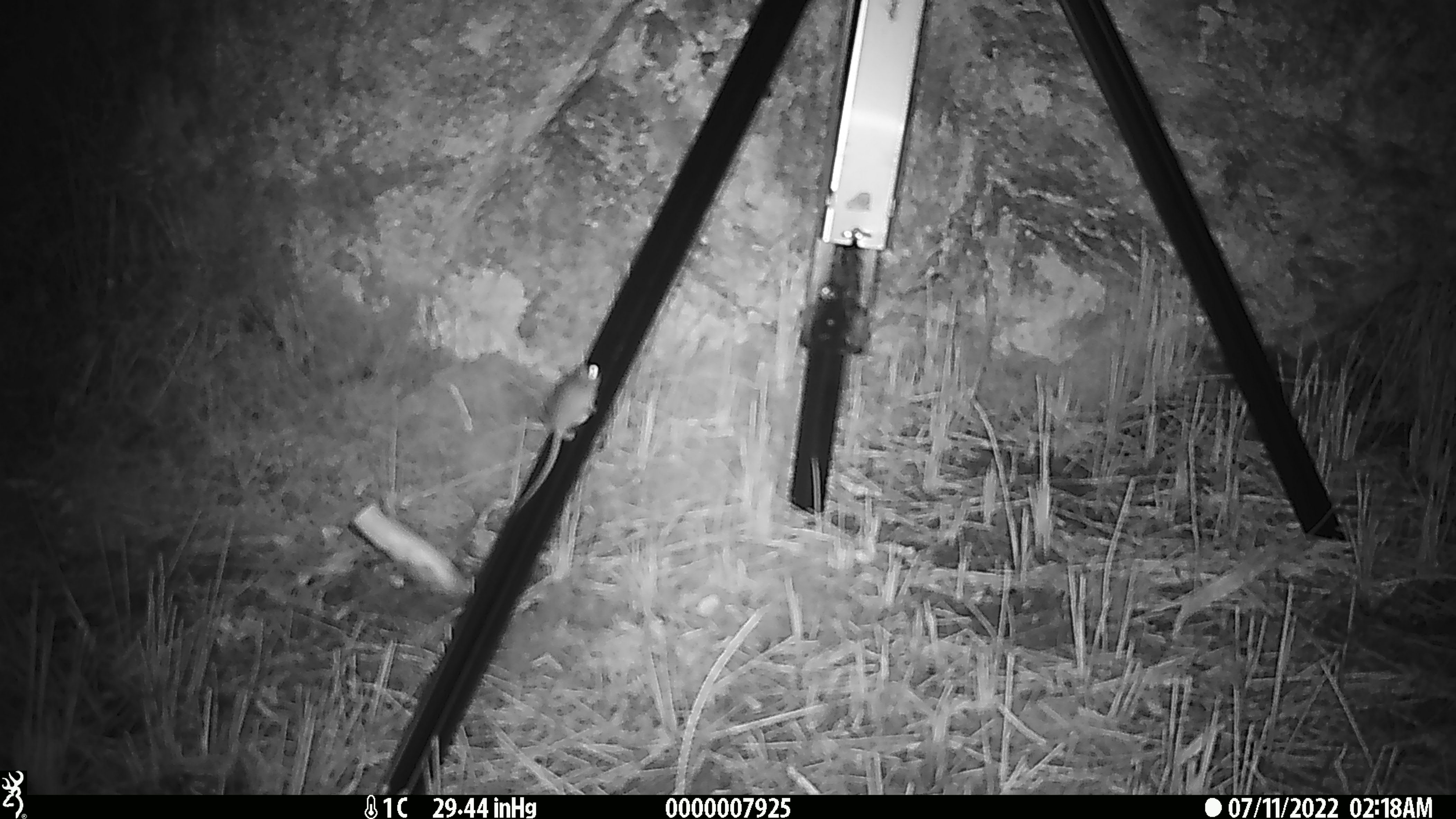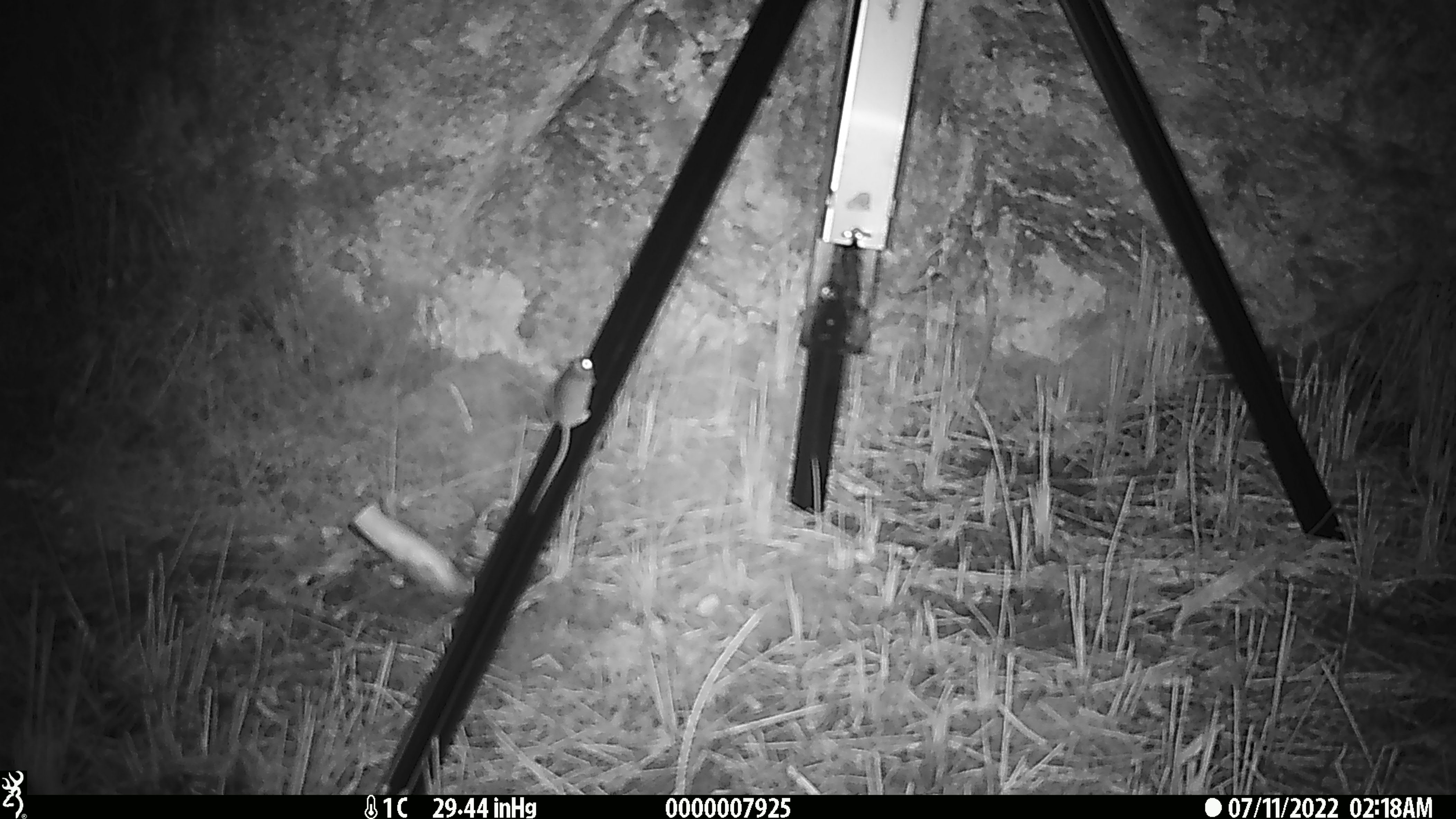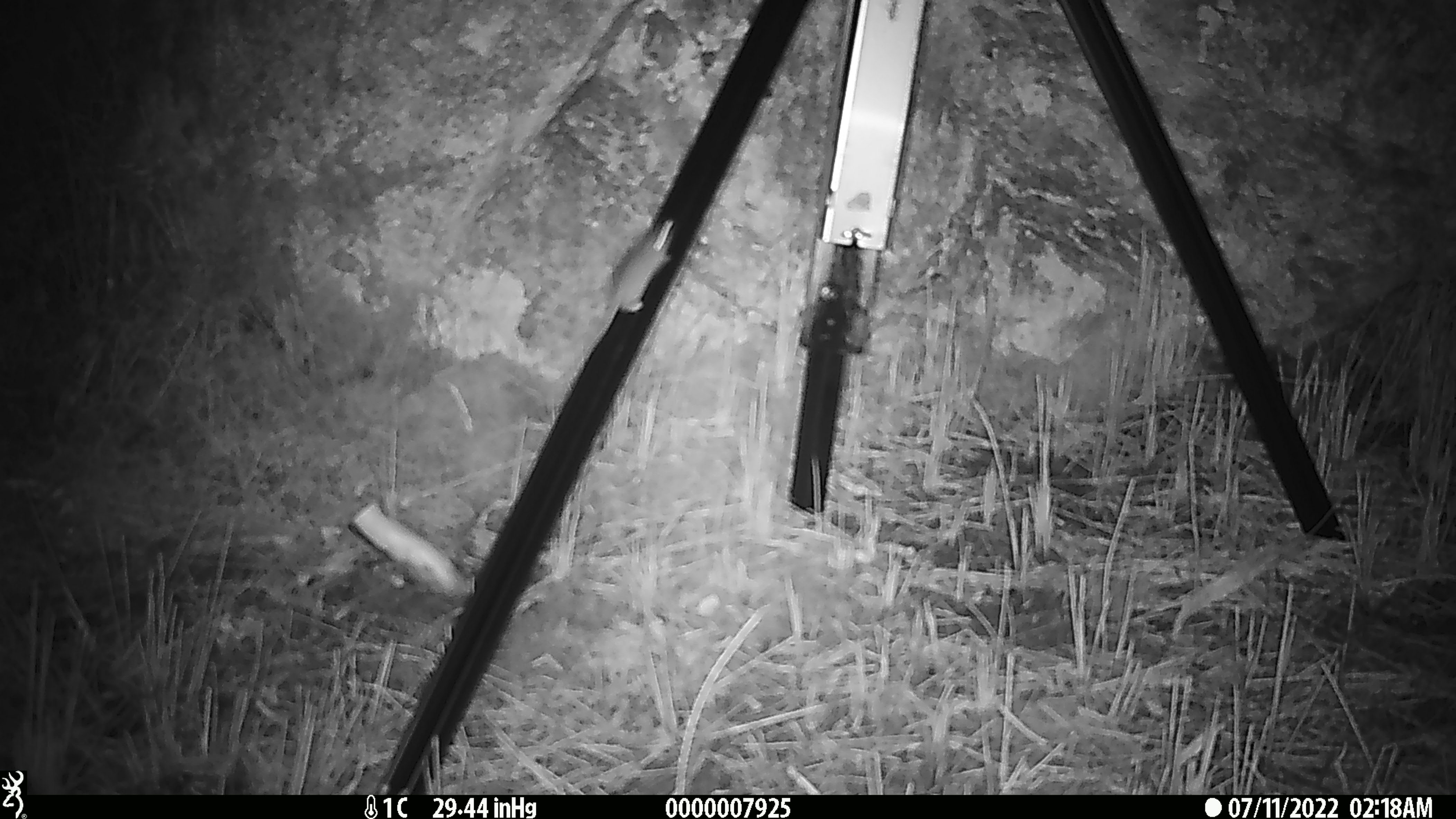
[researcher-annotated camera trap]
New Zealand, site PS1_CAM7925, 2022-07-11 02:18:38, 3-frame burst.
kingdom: Animalia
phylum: Chordata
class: Mammalia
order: Rodentia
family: Muridae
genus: Mus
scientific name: Mus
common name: mouse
Mouse (Mus).